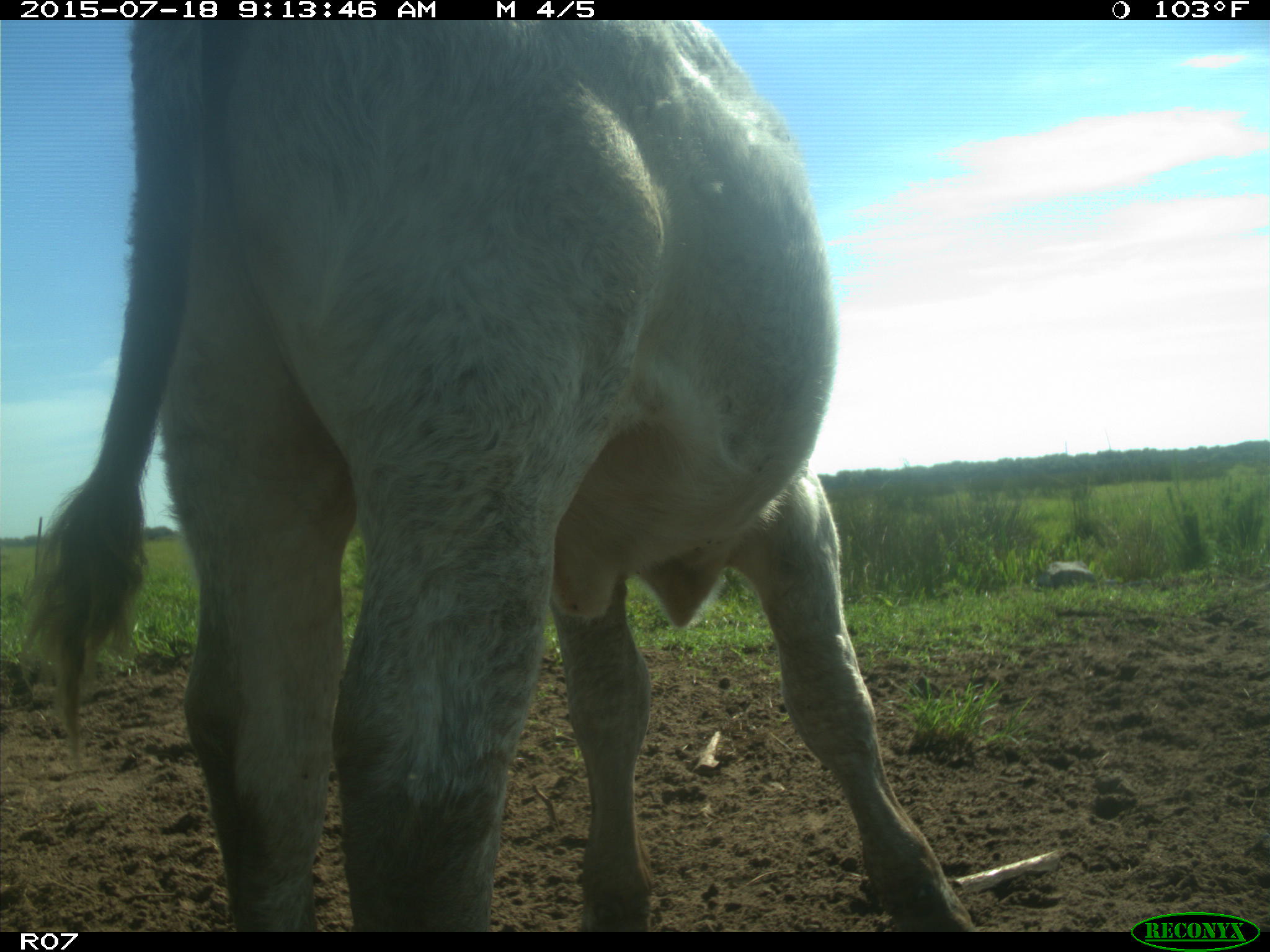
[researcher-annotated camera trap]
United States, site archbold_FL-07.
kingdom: Animalia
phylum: Chordata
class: Mammalia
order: Artiodactyla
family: Bovidae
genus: Bos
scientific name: Bos taurus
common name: domestic cow